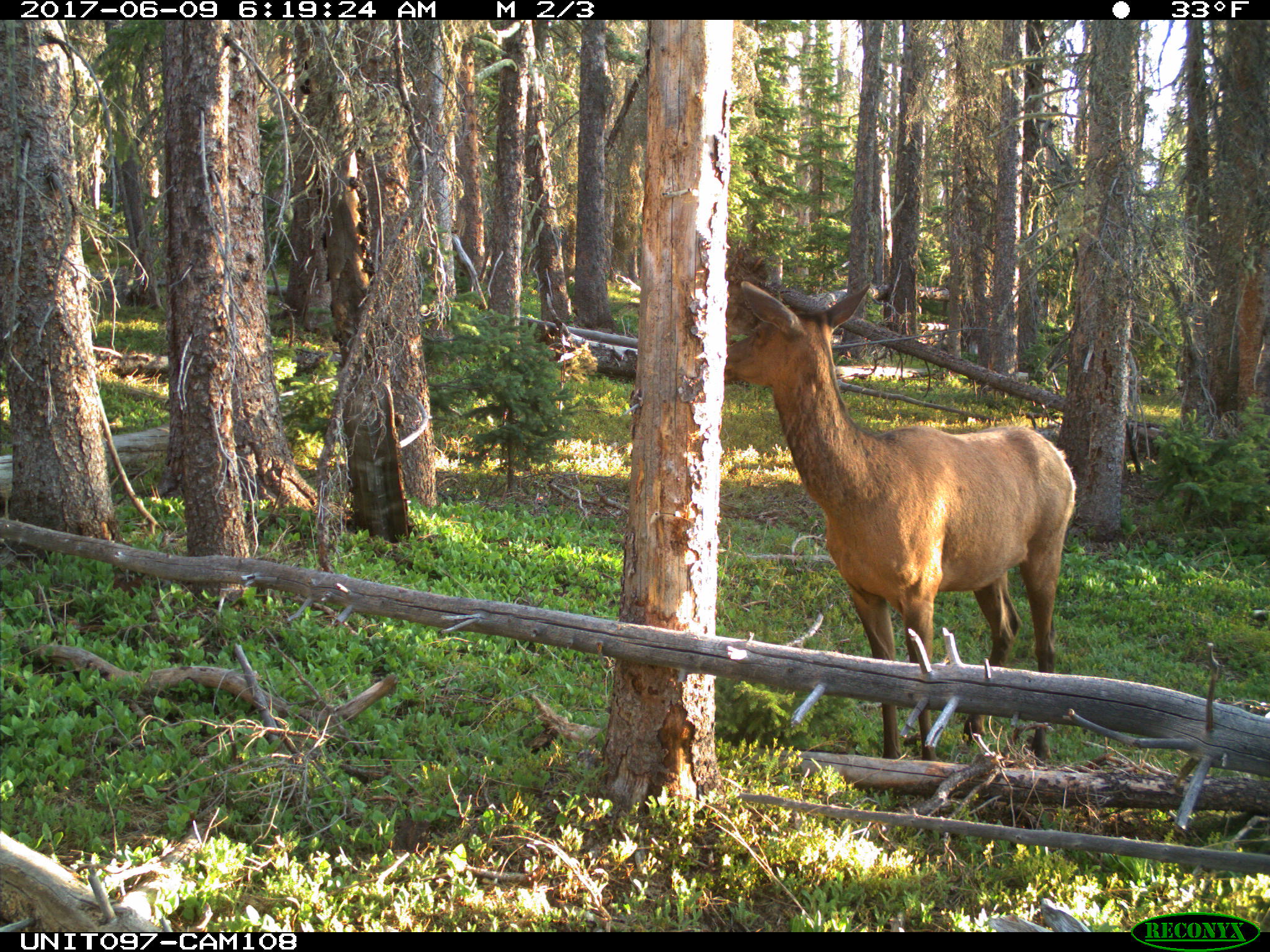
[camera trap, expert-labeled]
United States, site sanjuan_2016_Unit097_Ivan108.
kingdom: Animalia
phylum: Chordata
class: Mammalia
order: Artiodactyla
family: Cervidae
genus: Cervus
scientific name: Cervus elaphus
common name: red deer